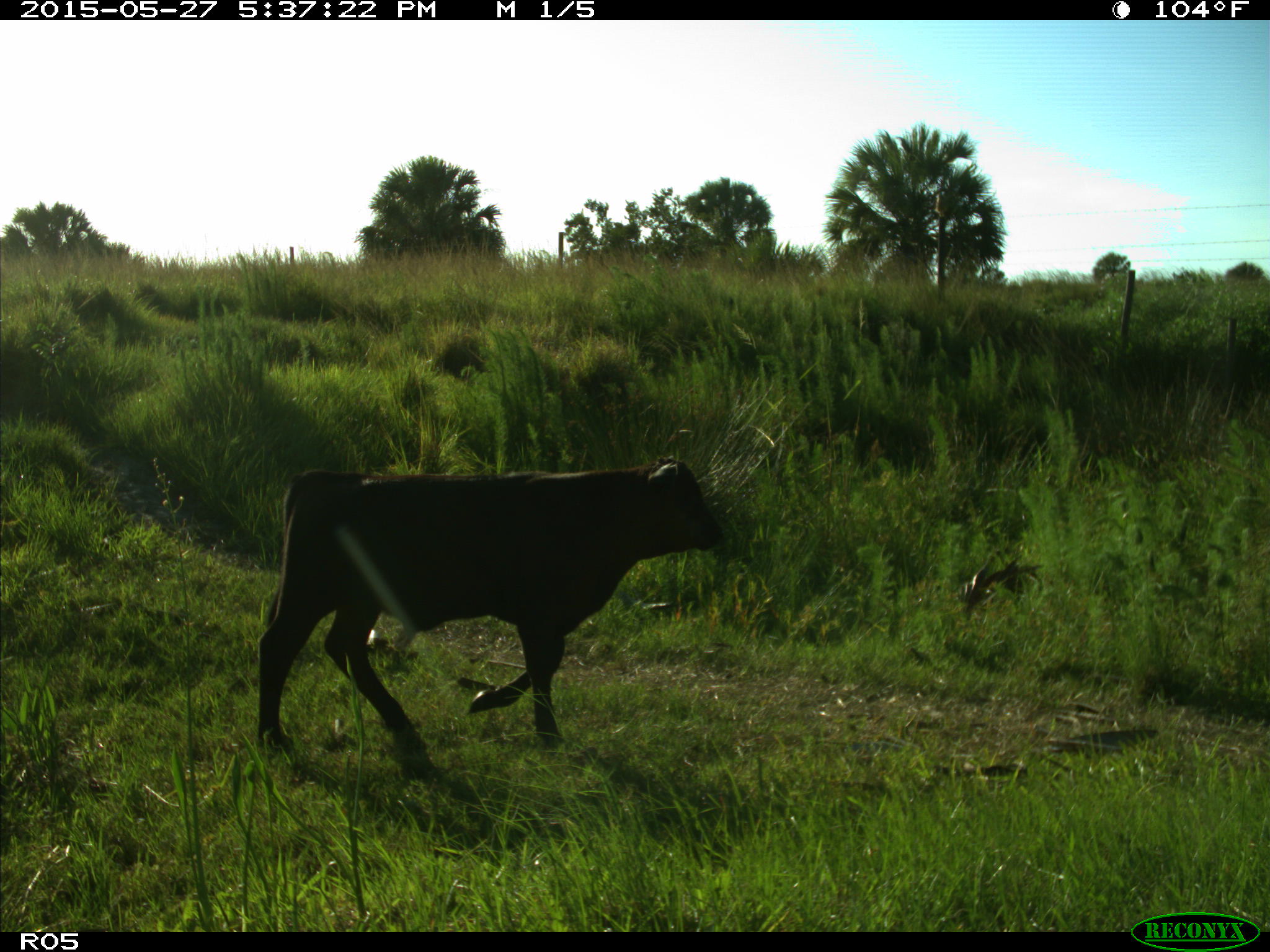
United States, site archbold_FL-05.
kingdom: Animalia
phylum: Chordata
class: Mammalia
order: Artiodactyla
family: Bovidae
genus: Bos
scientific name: Bos taurus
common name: domestic cow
Bos taurus (domestic cow).